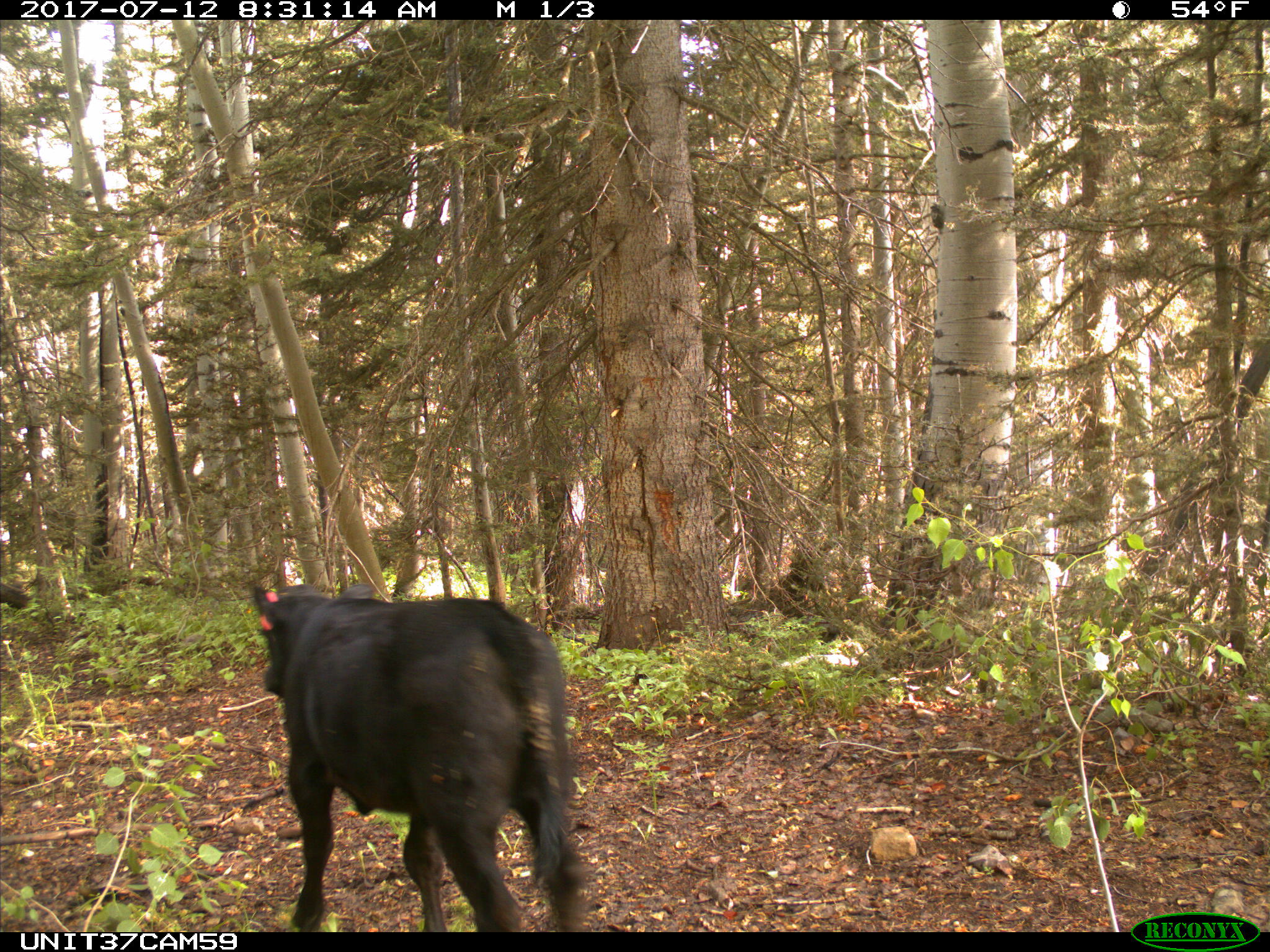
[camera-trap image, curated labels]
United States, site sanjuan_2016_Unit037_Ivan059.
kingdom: Animalia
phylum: Chordata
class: Mammalia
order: Artiodactyla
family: Bovidae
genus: Bos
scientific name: Bos taurus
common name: domestic cow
Bos taurus (domestic cow).